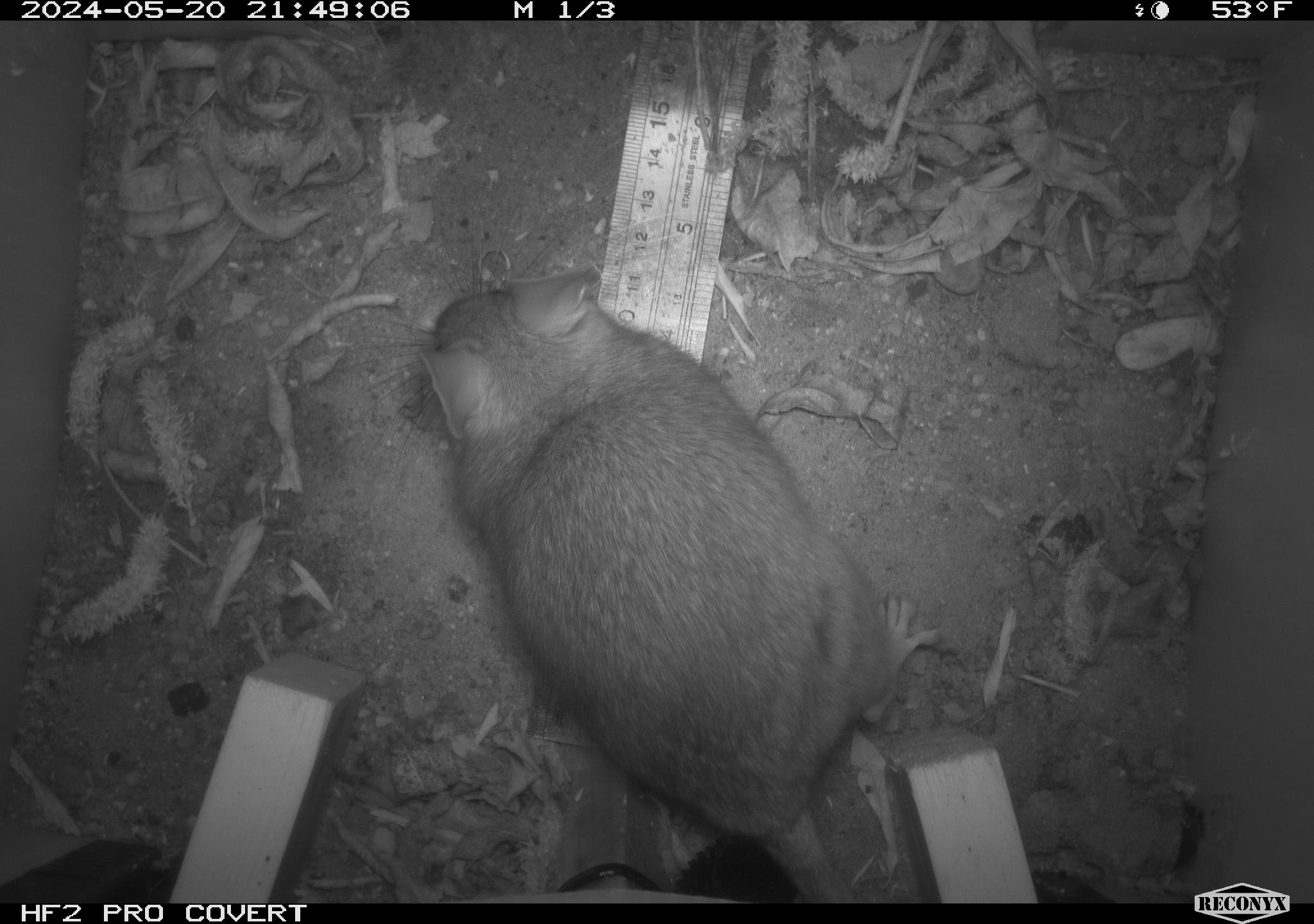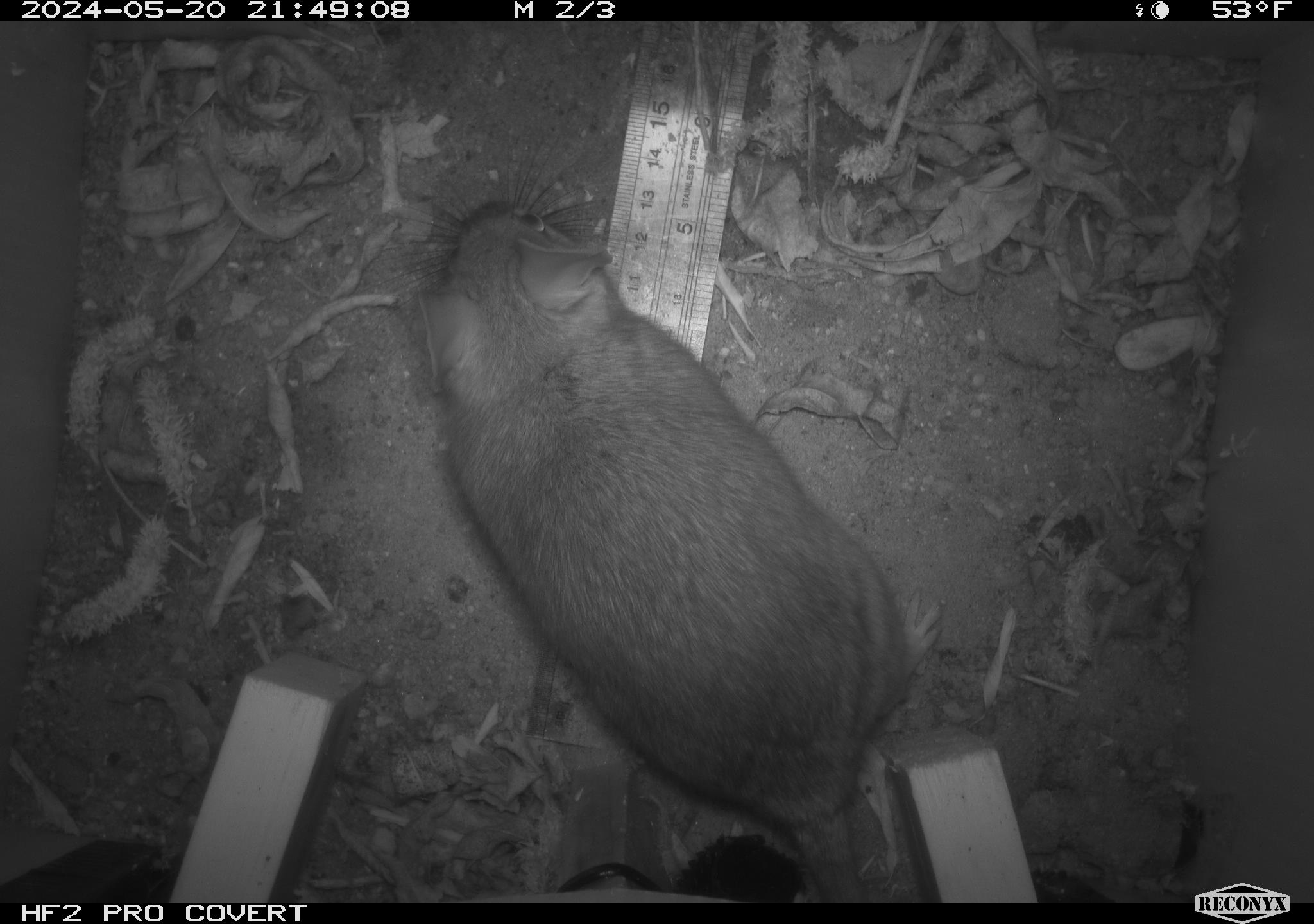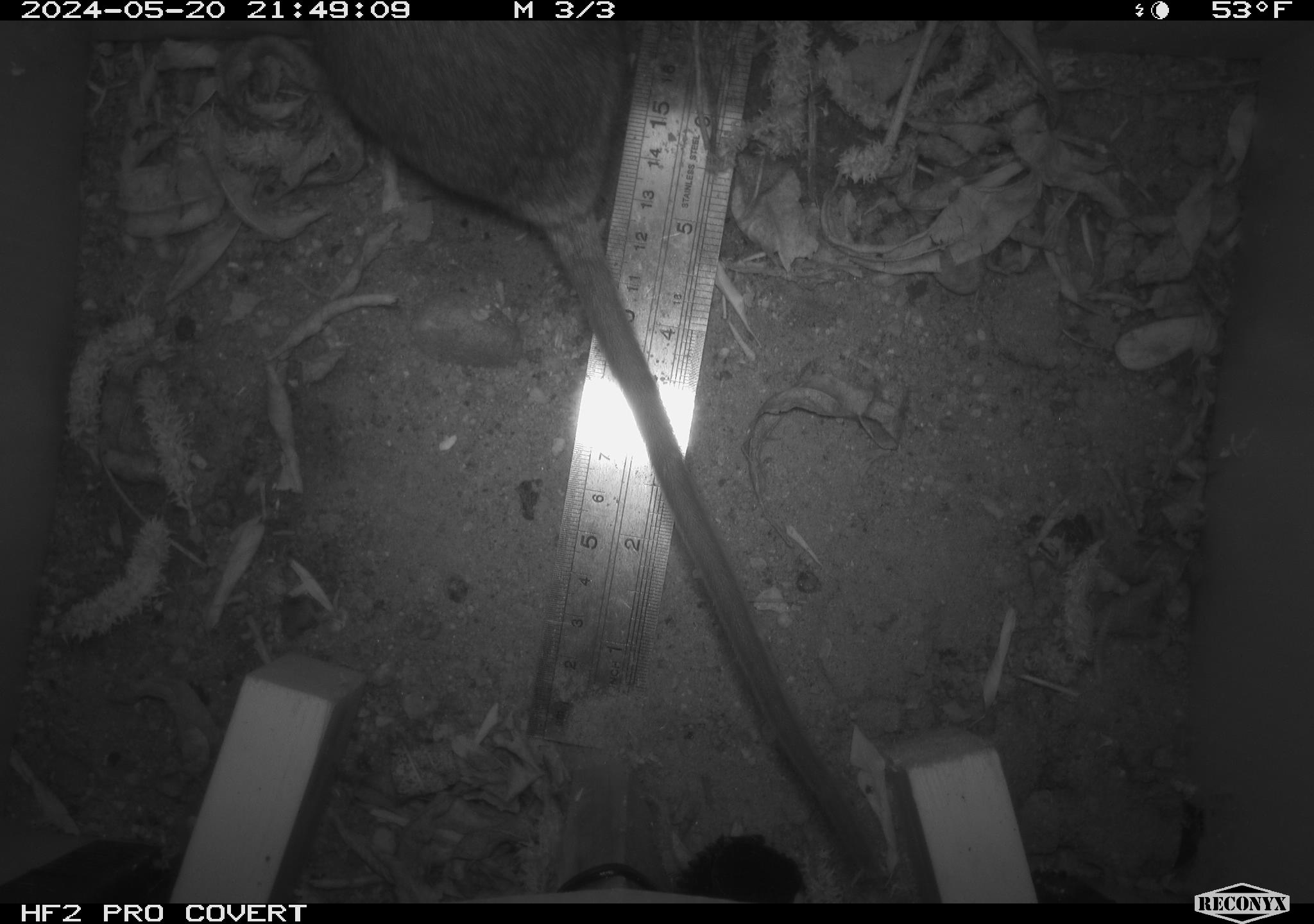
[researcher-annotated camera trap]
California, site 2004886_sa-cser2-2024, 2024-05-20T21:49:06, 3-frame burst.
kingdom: Animalia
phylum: Chordata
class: Mammalia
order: Rodentia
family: Muridae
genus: Rattus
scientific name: Rattus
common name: rat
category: rattus species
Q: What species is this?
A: Rattus species (rat) (Rattus).